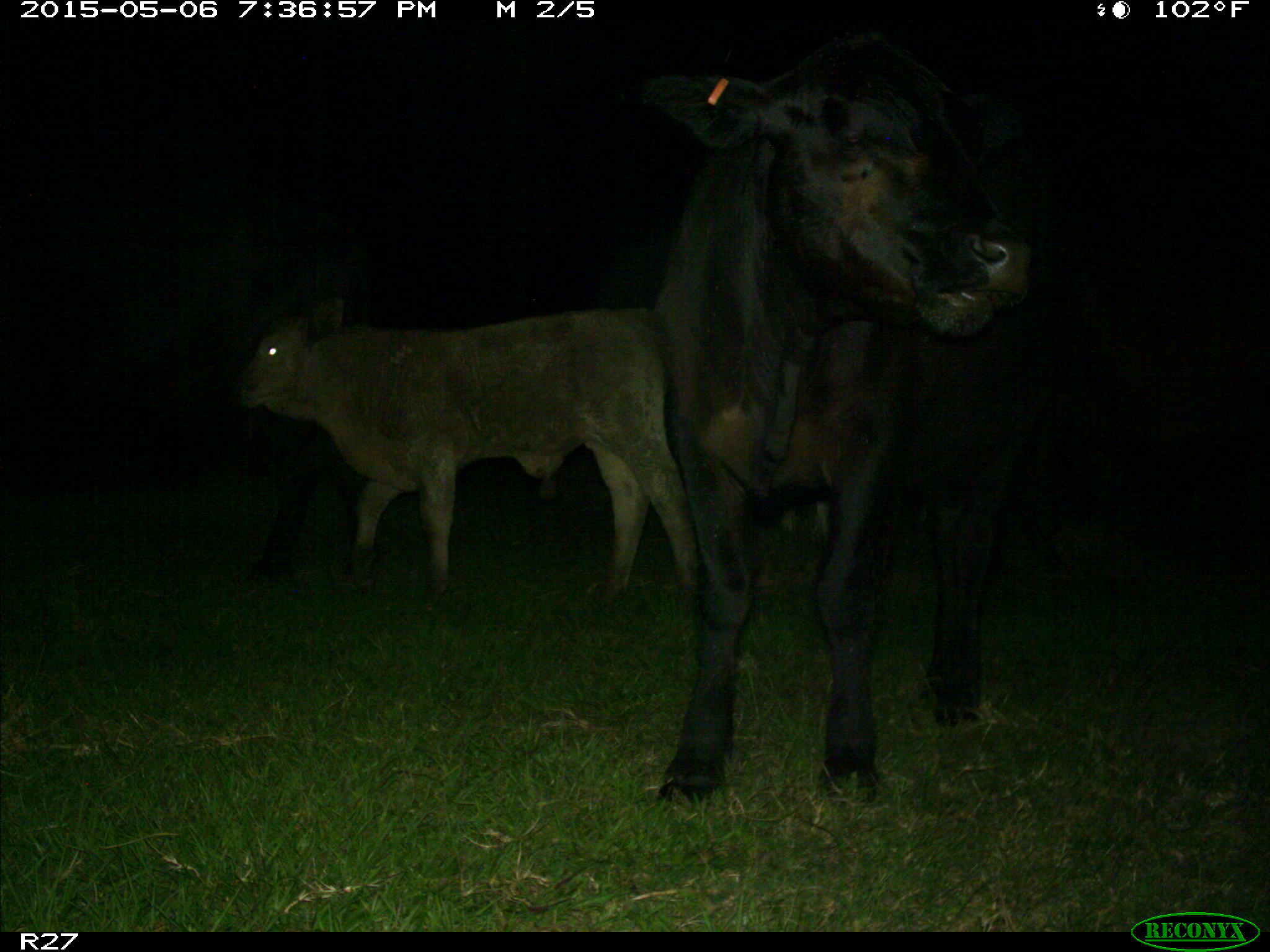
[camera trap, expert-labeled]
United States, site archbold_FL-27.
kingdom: Animalia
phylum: Chordata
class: Mammalia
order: Artiodactyla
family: Bovidae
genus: Bos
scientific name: Bos taurus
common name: domestic cow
Bos taurus (domestic cow).